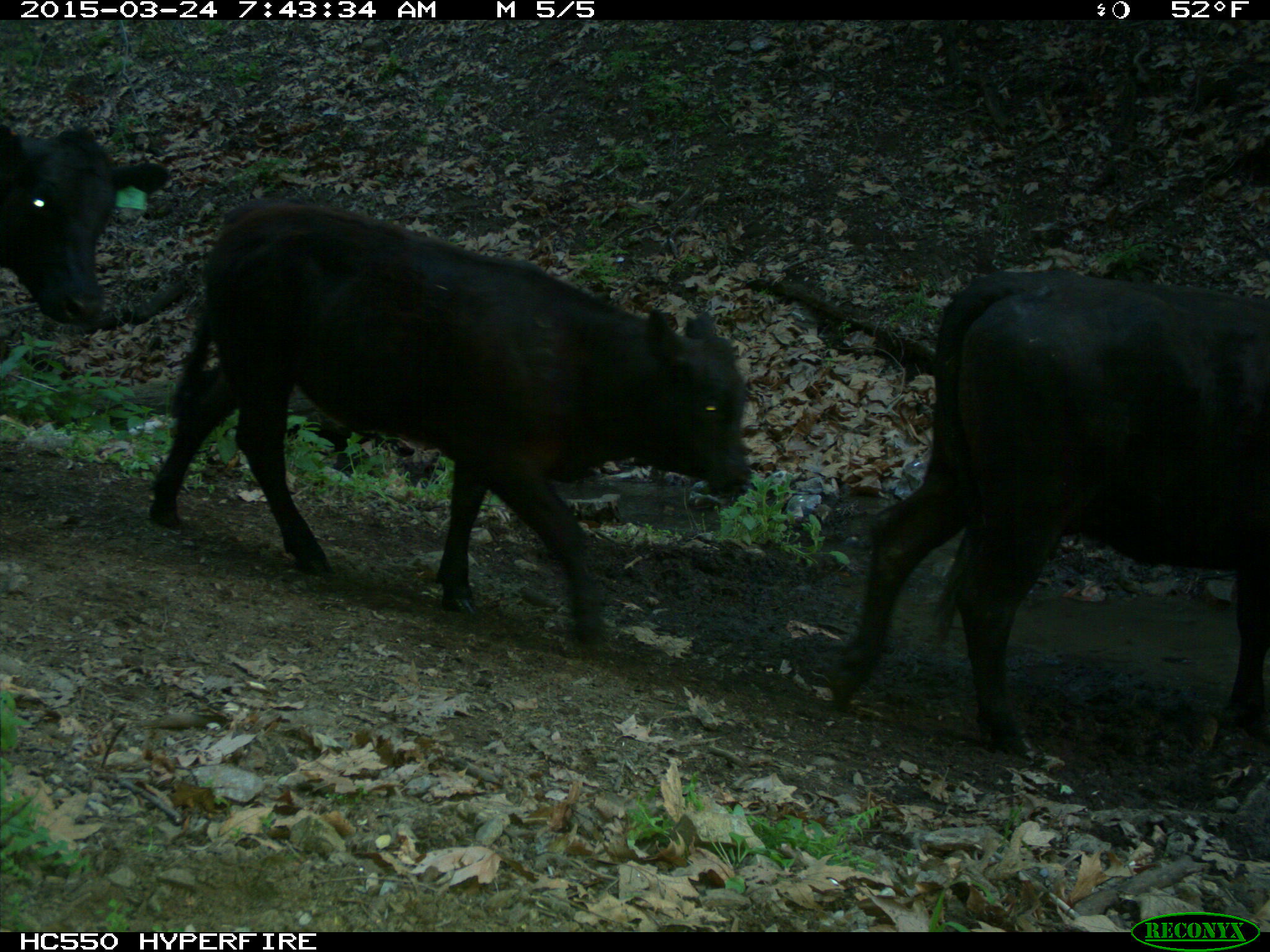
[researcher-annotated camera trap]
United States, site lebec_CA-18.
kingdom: Animalia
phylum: Chordata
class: Mammalia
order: Artiodactyla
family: Bovidae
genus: Bos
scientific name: Bos taurus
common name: domestic cow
Bos taurus (domestic cow).